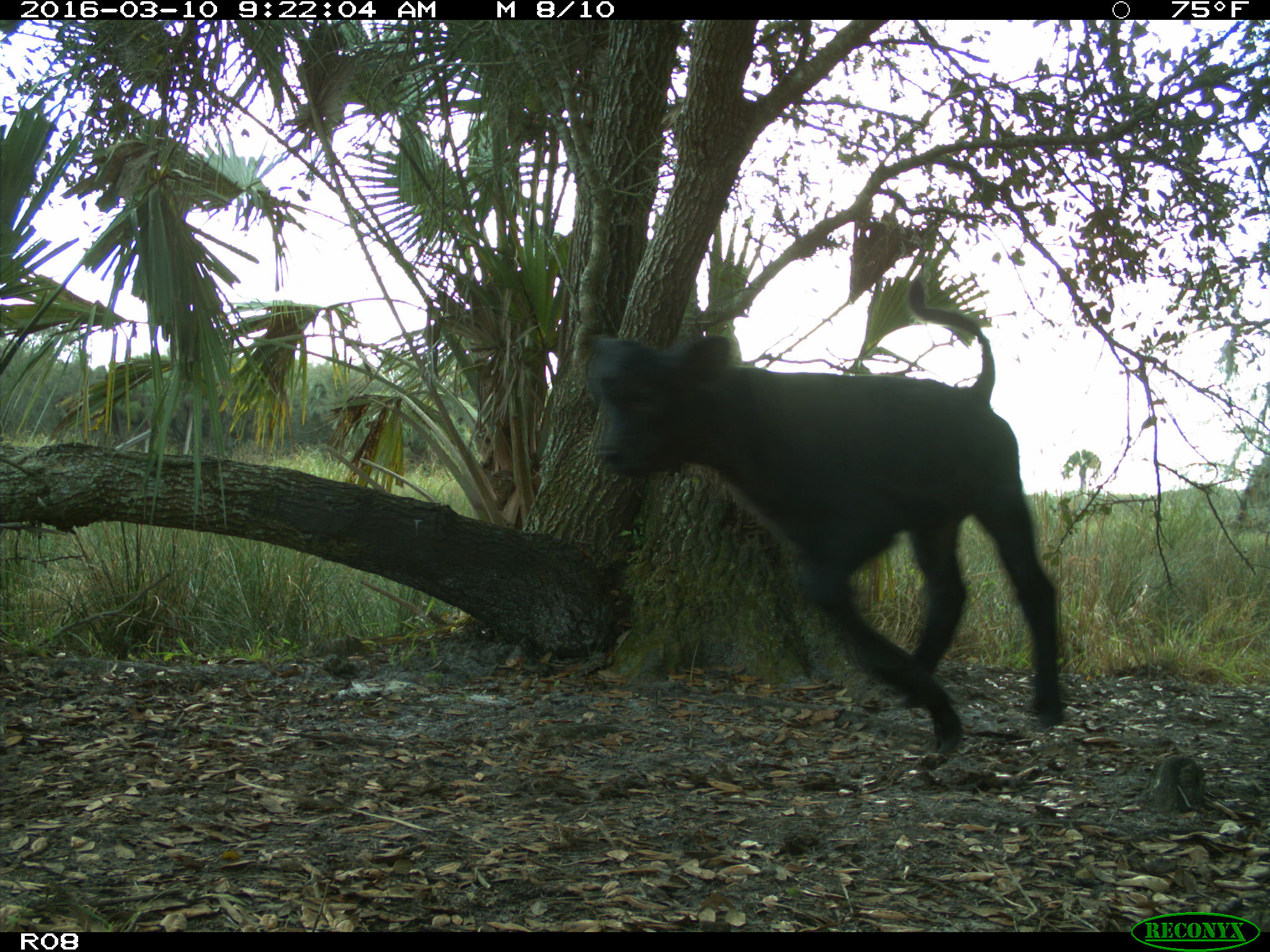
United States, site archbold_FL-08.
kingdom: Animalia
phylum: Chordata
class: Mammalia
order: Artiodactyla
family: Bovidae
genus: Bos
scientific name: Bos taurus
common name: domestic cow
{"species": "Bos taurus (domestic cow)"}